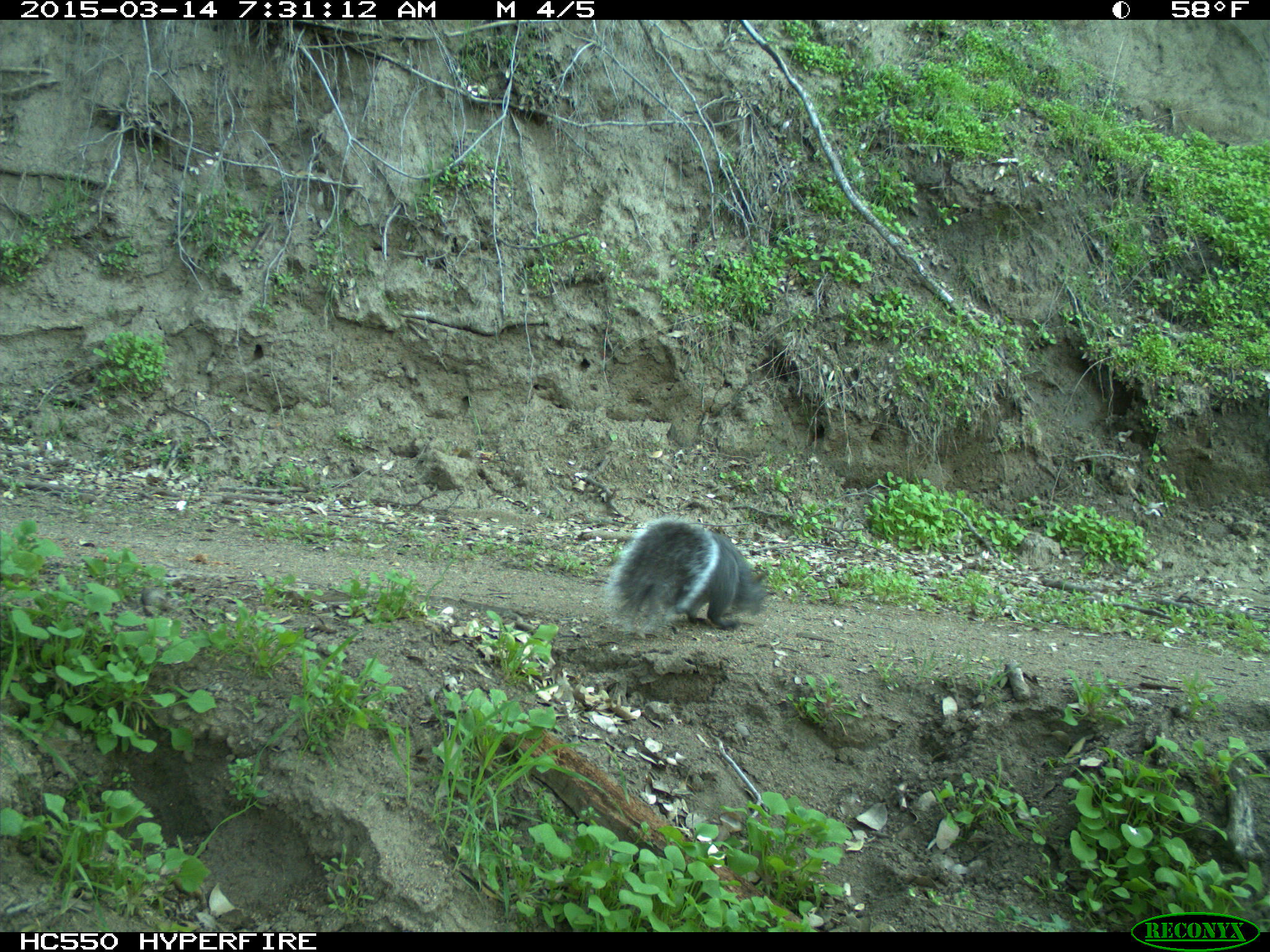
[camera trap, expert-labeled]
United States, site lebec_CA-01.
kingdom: Animalia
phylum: Chordata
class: Mammalia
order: Rodentia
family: Sciuridae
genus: Sciurus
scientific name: Sciurus carolinensis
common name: eastern gray squirrel